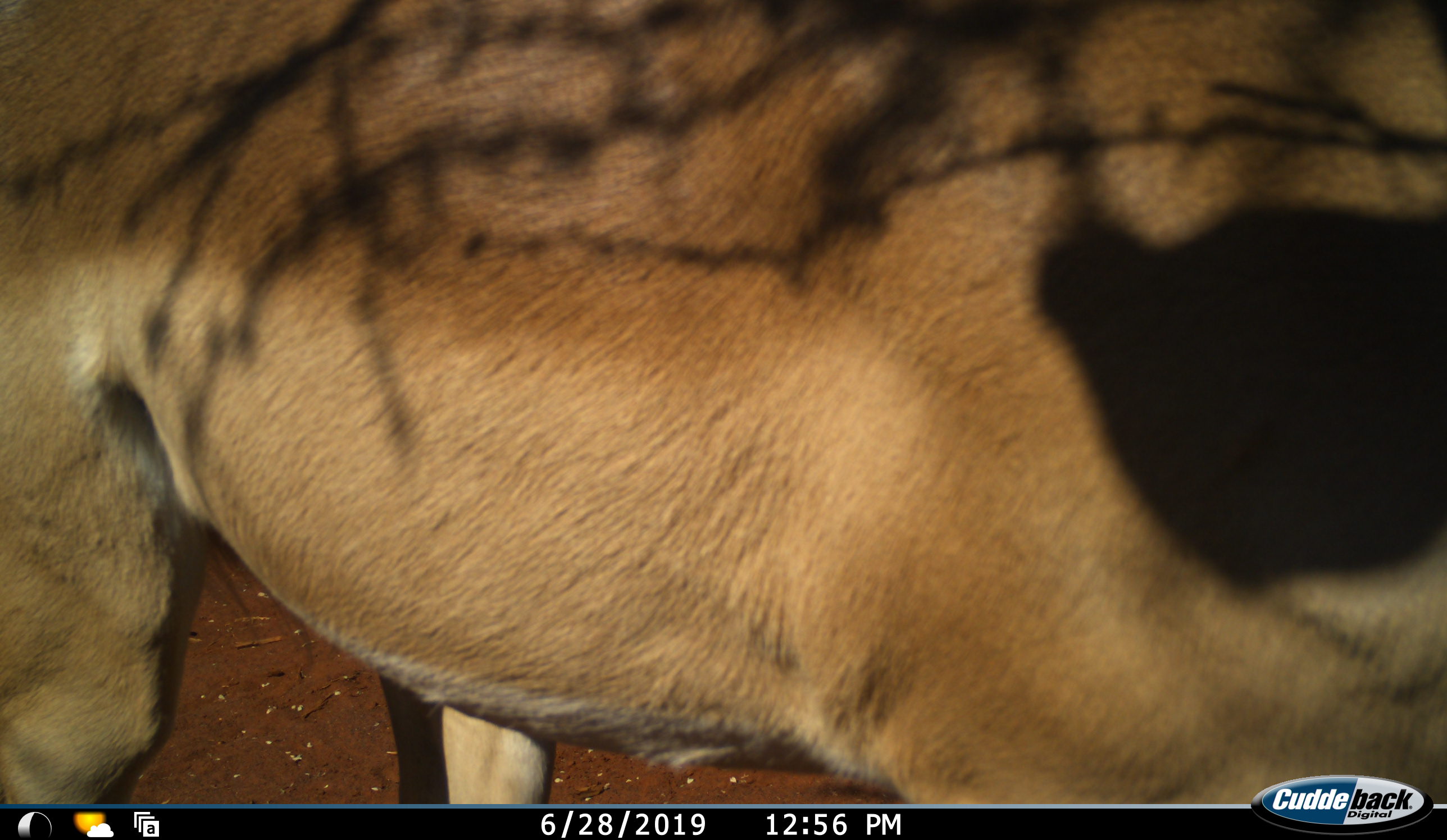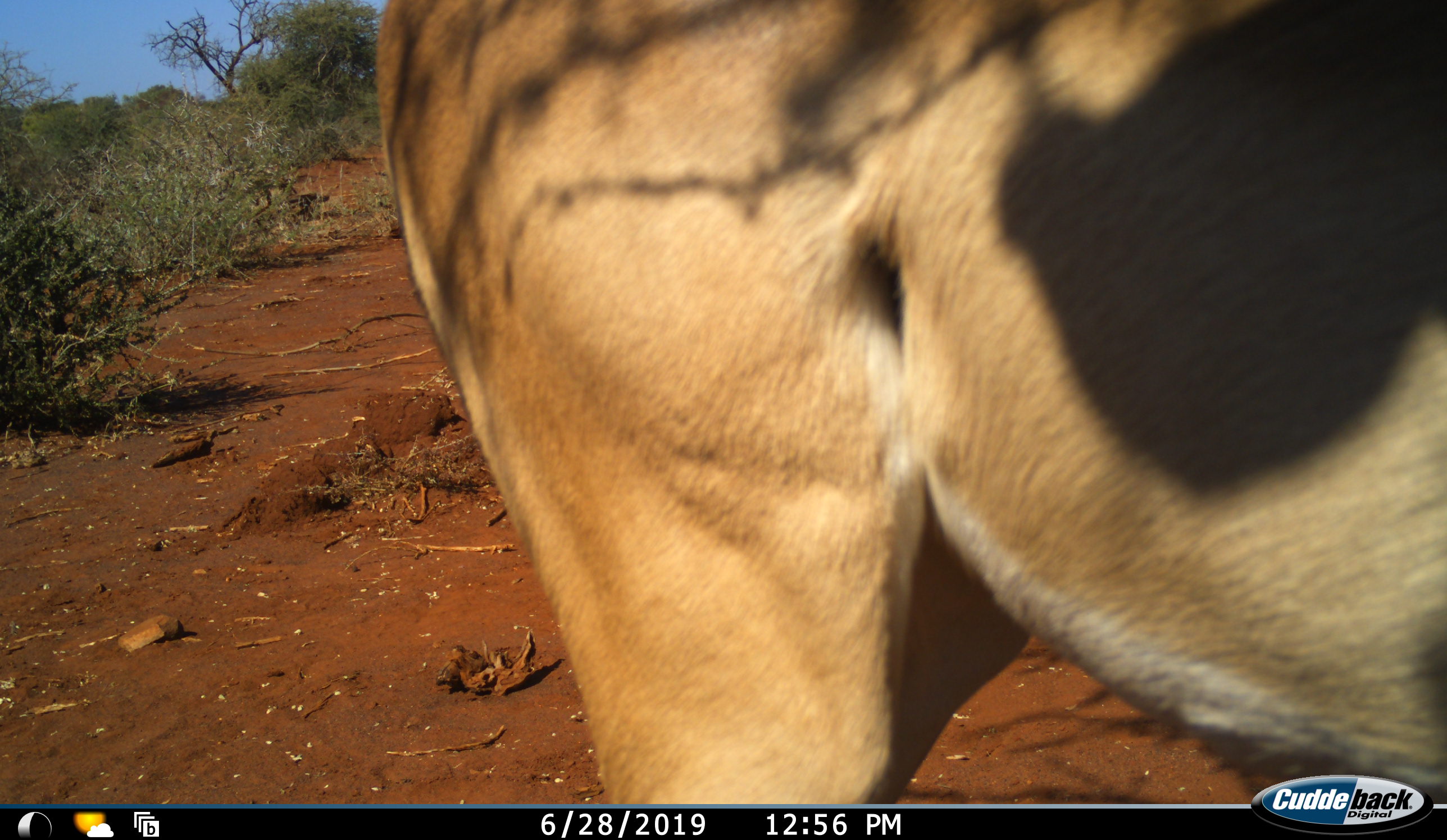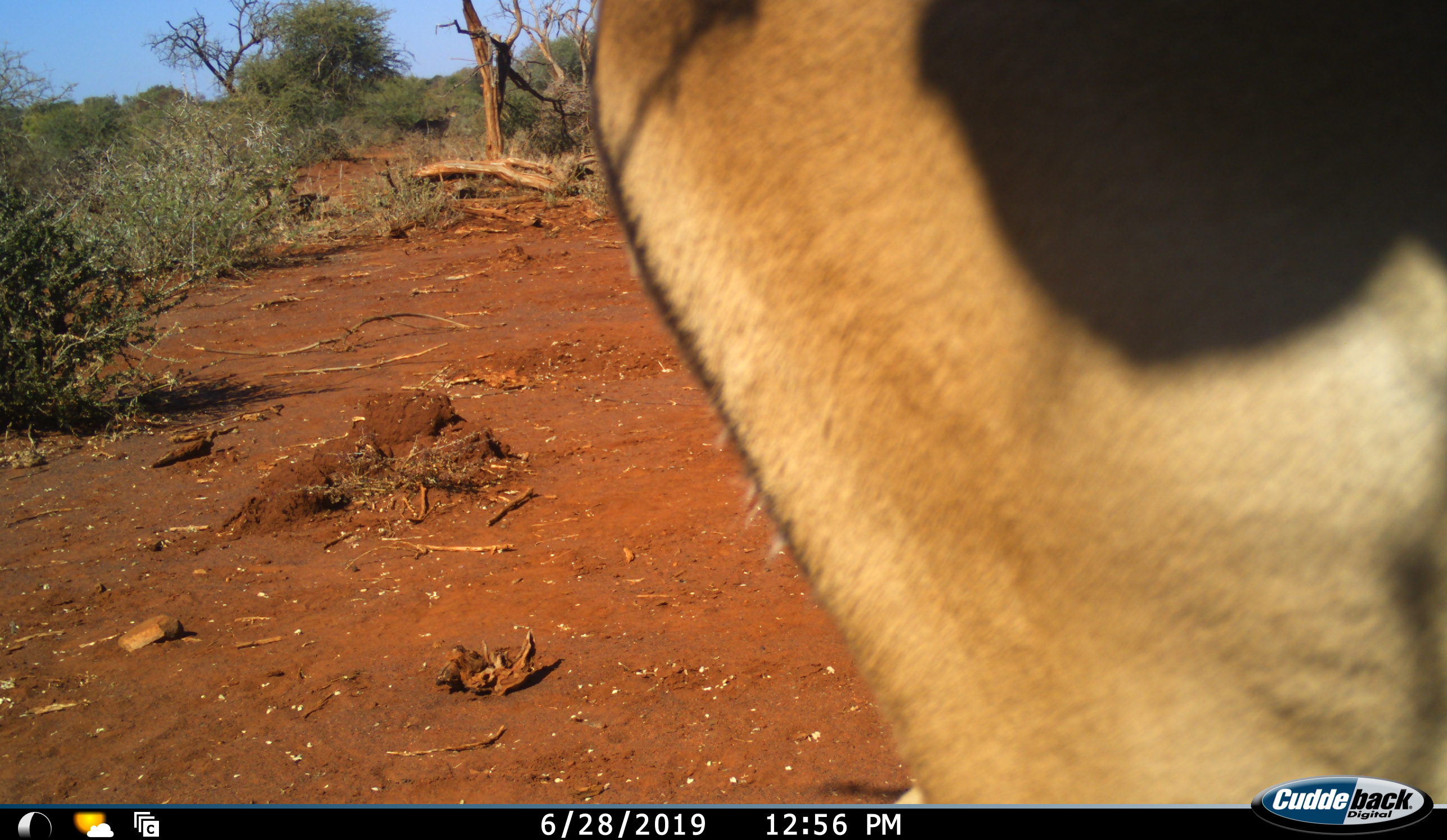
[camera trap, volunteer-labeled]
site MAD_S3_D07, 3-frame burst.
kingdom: Animalia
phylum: Chordata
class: Mammalia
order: Artiodactyla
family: Bovidae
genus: Aepyceros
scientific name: Aepyceros melampus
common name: impala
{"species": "impala (Aepyceros melampus)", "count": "1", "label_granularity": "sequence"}